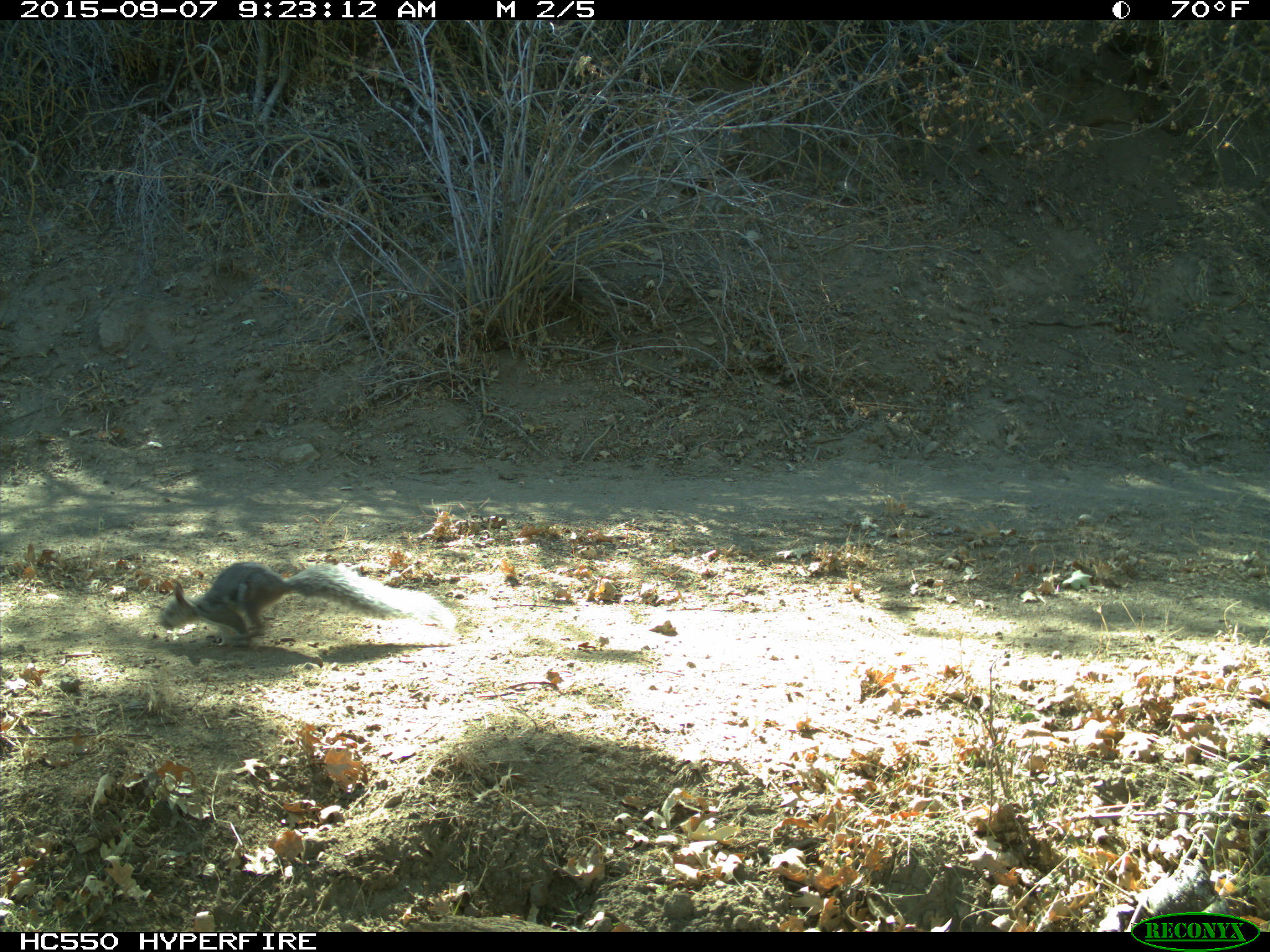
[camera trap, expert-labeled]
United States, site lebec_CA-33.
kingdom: Animalia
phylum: Chordata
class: Mammalia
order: Rodentia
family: Sciuridae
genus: Sciurus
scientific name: Sciurus carolinensis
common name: eastern gray squirrel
Sciurus carolinensis (eastern gray squirrel).